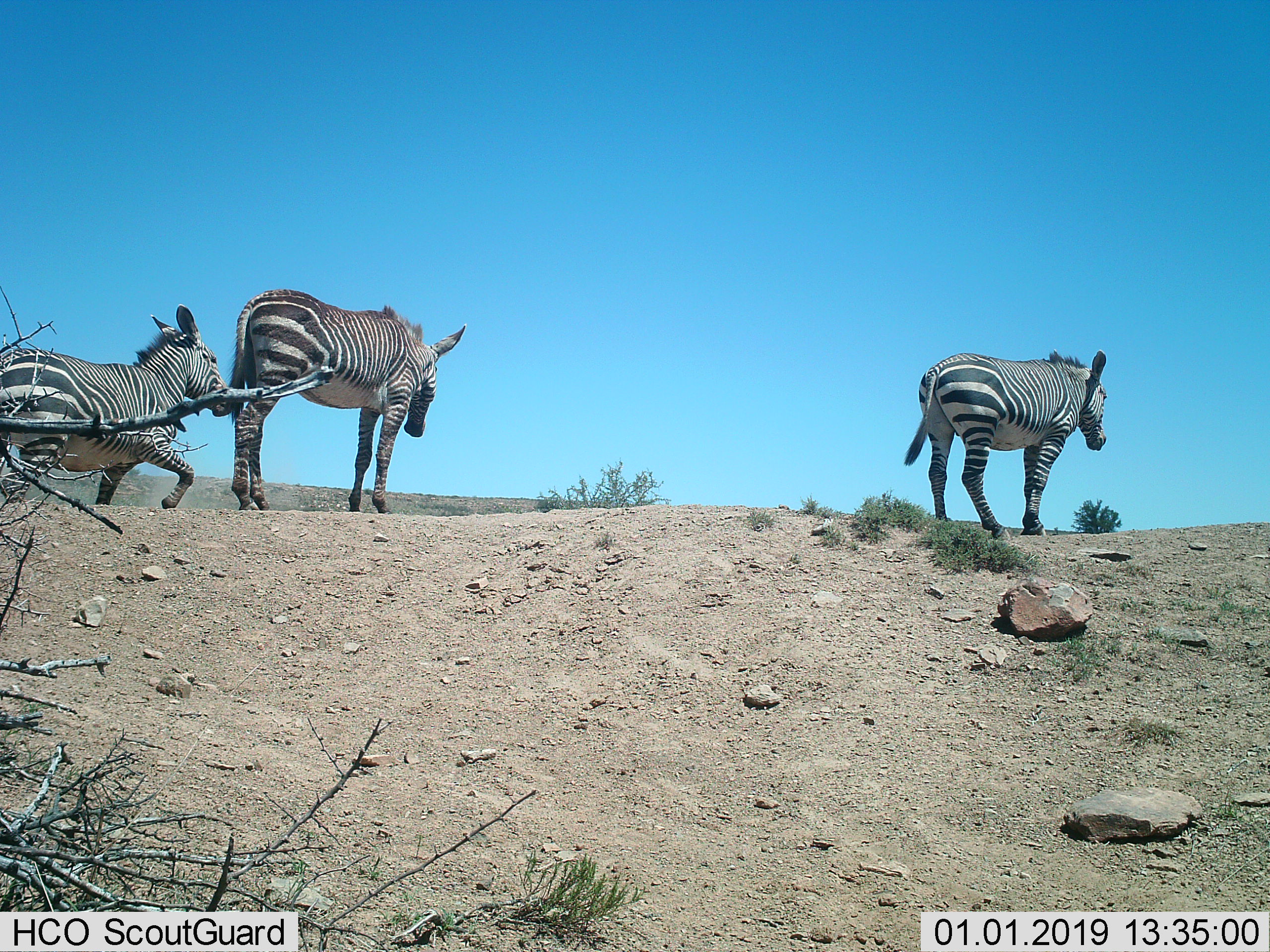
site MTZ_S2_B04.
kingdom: Animalia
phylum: Chordata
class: Mammalia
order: Perissodactyla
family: Equidae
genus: Equus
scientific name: Equus zebra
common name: mountain zebra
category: zebramountain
Zebramountain (mountain zebra) (Equus zebra), count 3. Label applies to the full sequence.